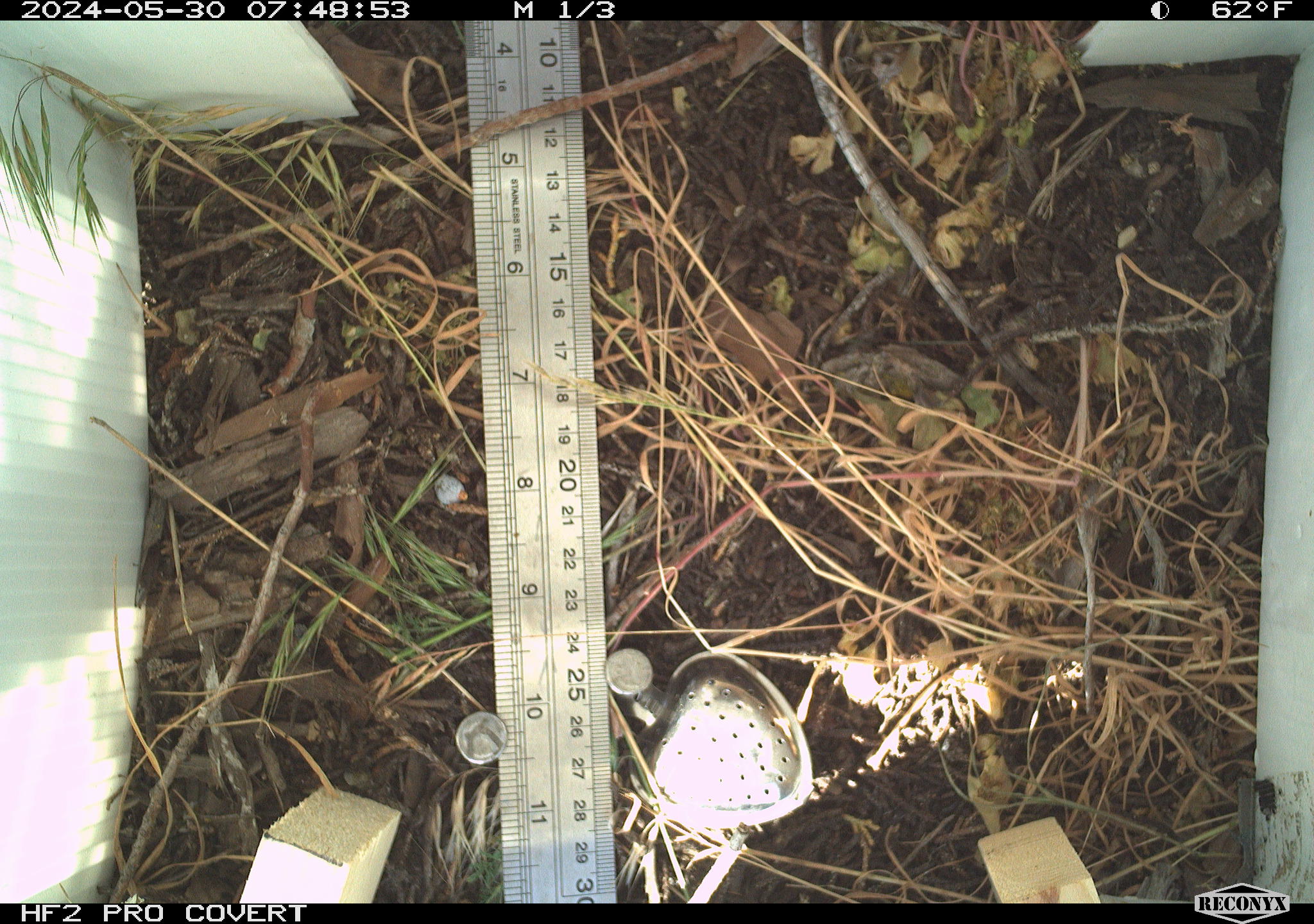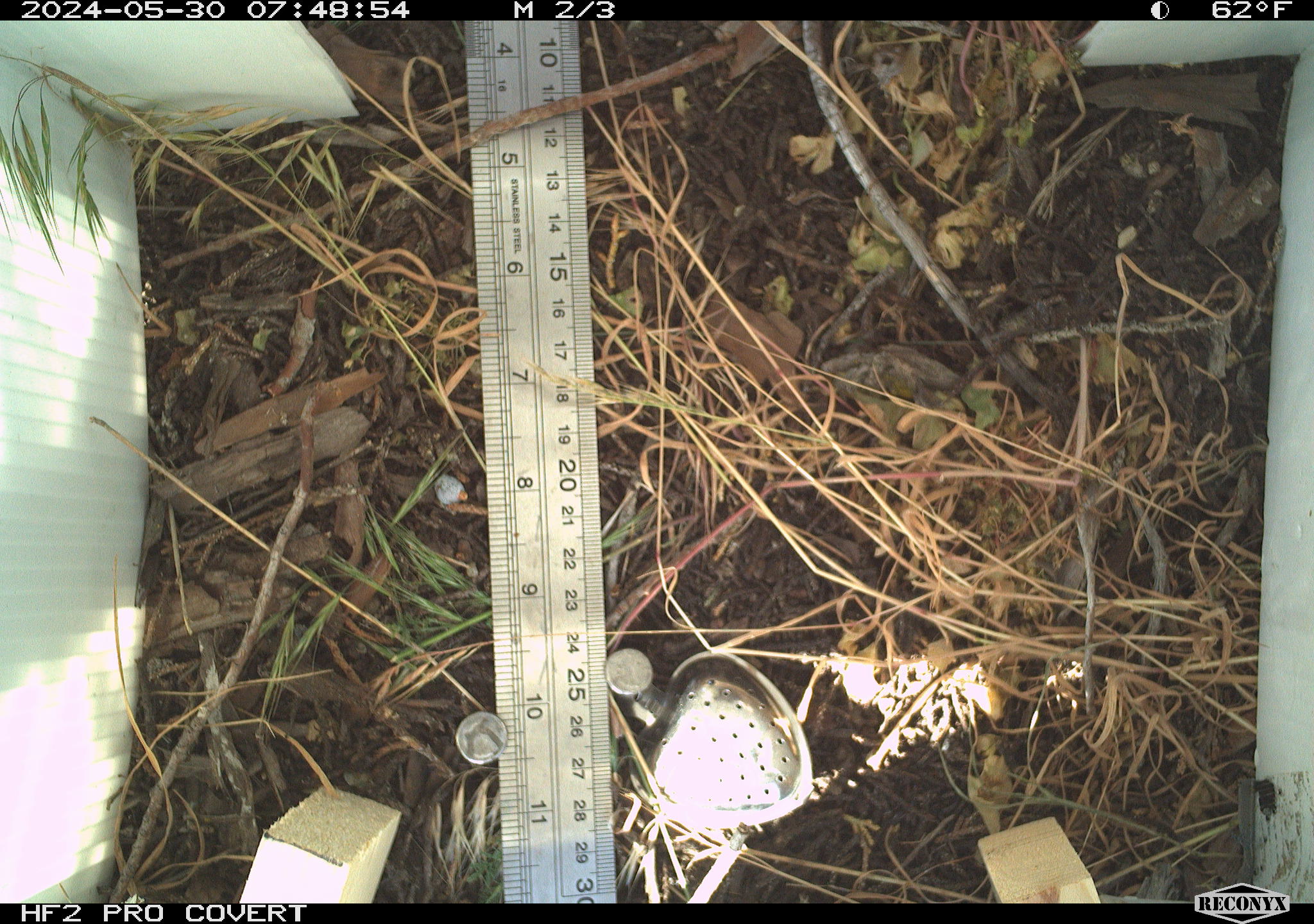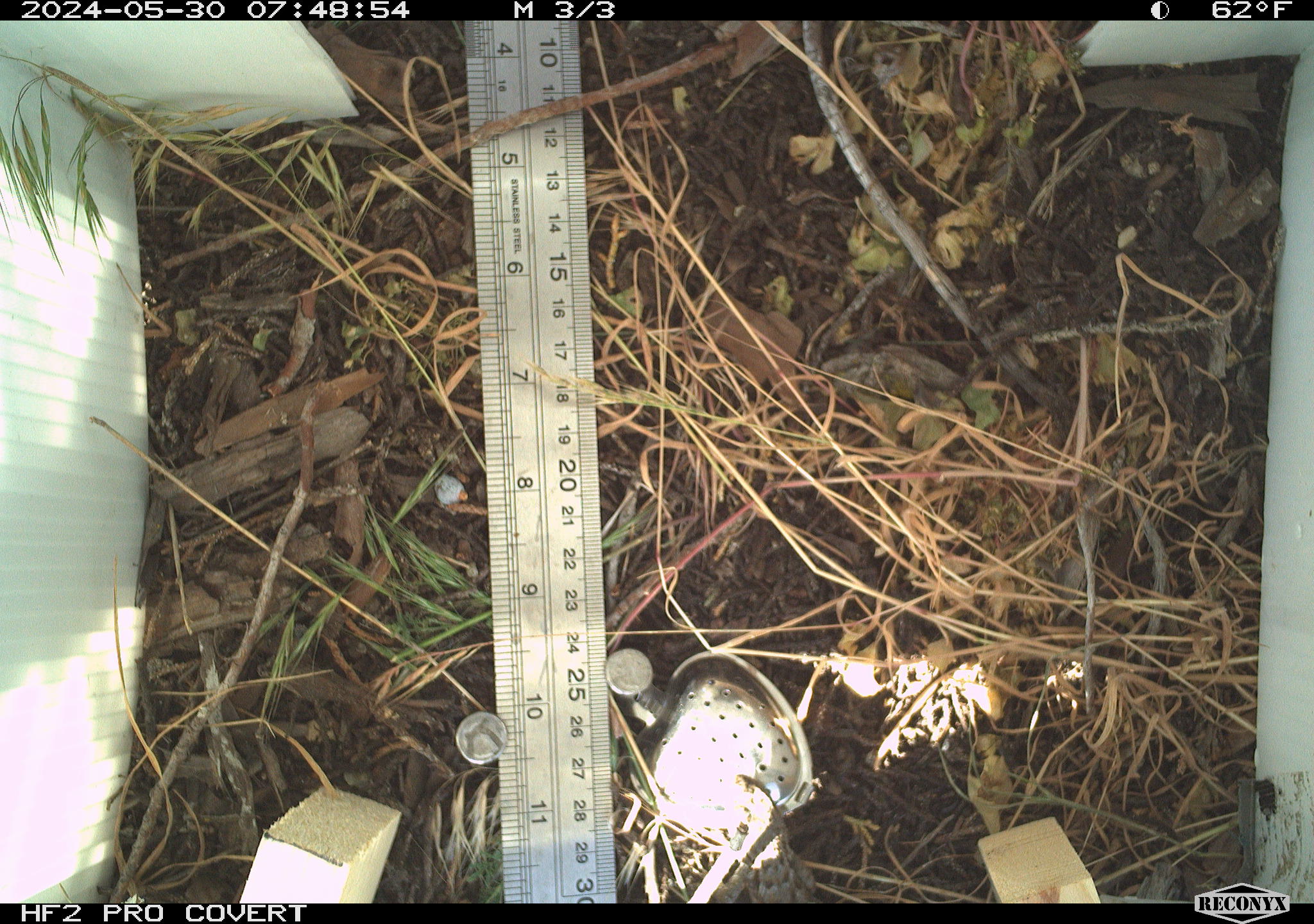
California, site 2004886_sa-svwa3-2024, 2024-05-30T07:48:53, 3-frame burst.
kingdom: Animalia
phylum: Chordata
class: Reptilia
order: Squamata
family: Phrynosomatidae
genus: Sceloporus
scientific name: Sceloporus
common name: spiny lizards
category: sceloporus species